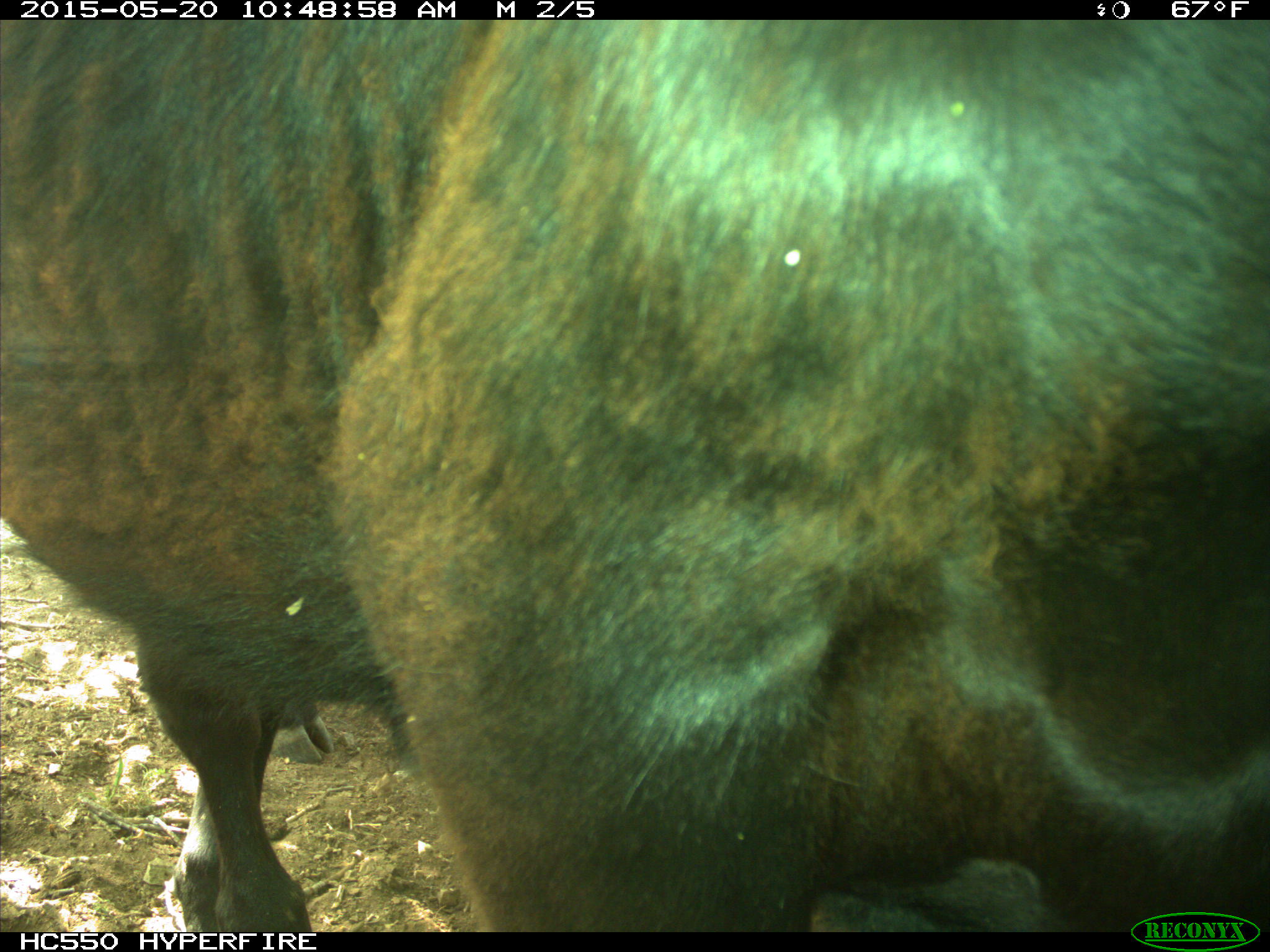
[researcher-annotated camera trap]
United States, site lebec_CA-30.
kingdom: Animalia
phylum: Chordata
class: Mammalia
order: Artiodactyla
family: Bovidae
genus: Bos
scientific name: Bos taurus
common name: domestic cow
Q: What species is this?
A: Bos taurus (domestic cow).